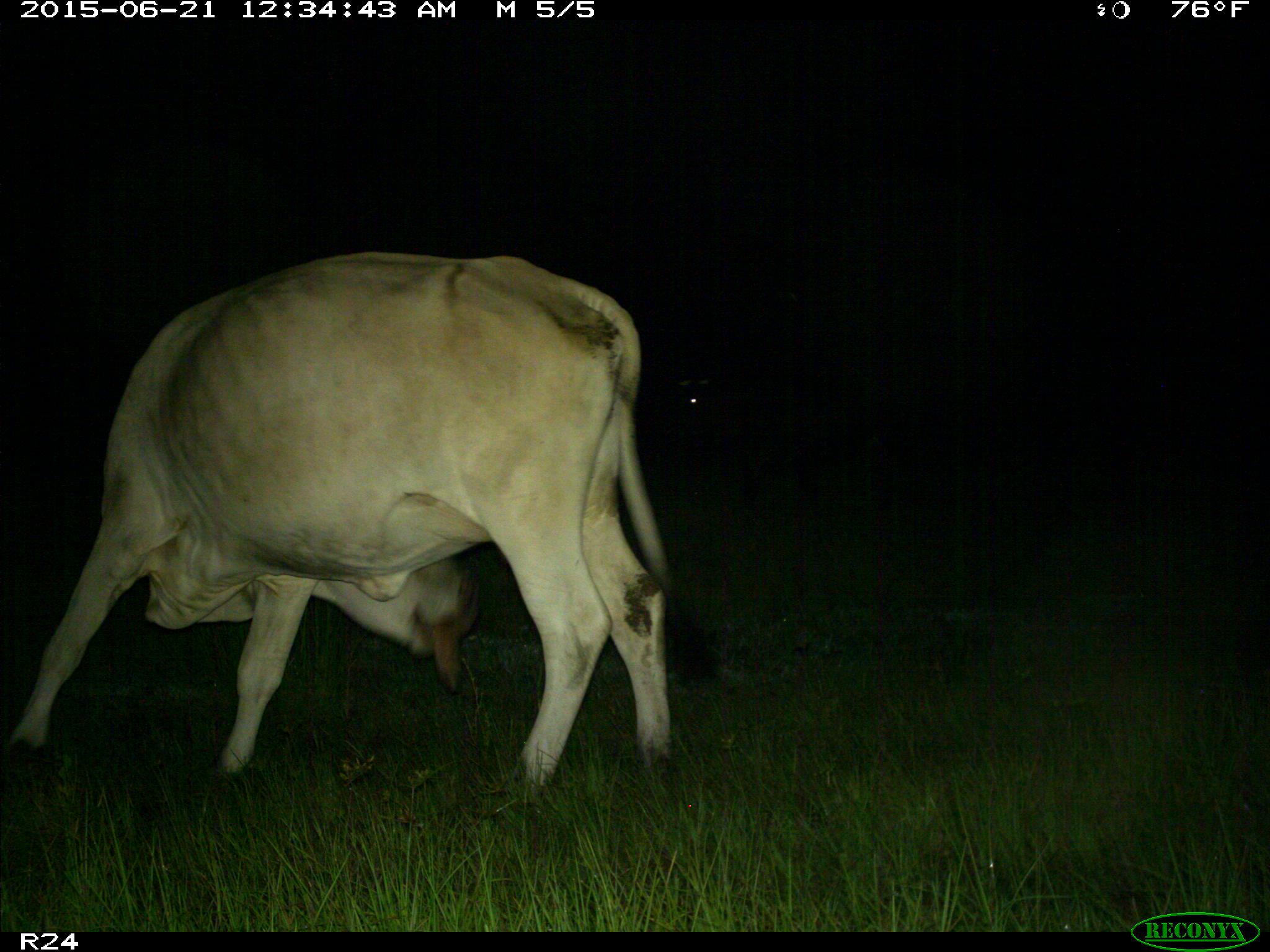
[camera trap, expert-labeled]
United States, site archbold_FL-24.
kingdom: Animalia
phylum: Chordata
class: Mammalia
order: Artiodactyla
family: Bovidae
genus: Bos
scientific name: Bos taurus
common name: domestic cow